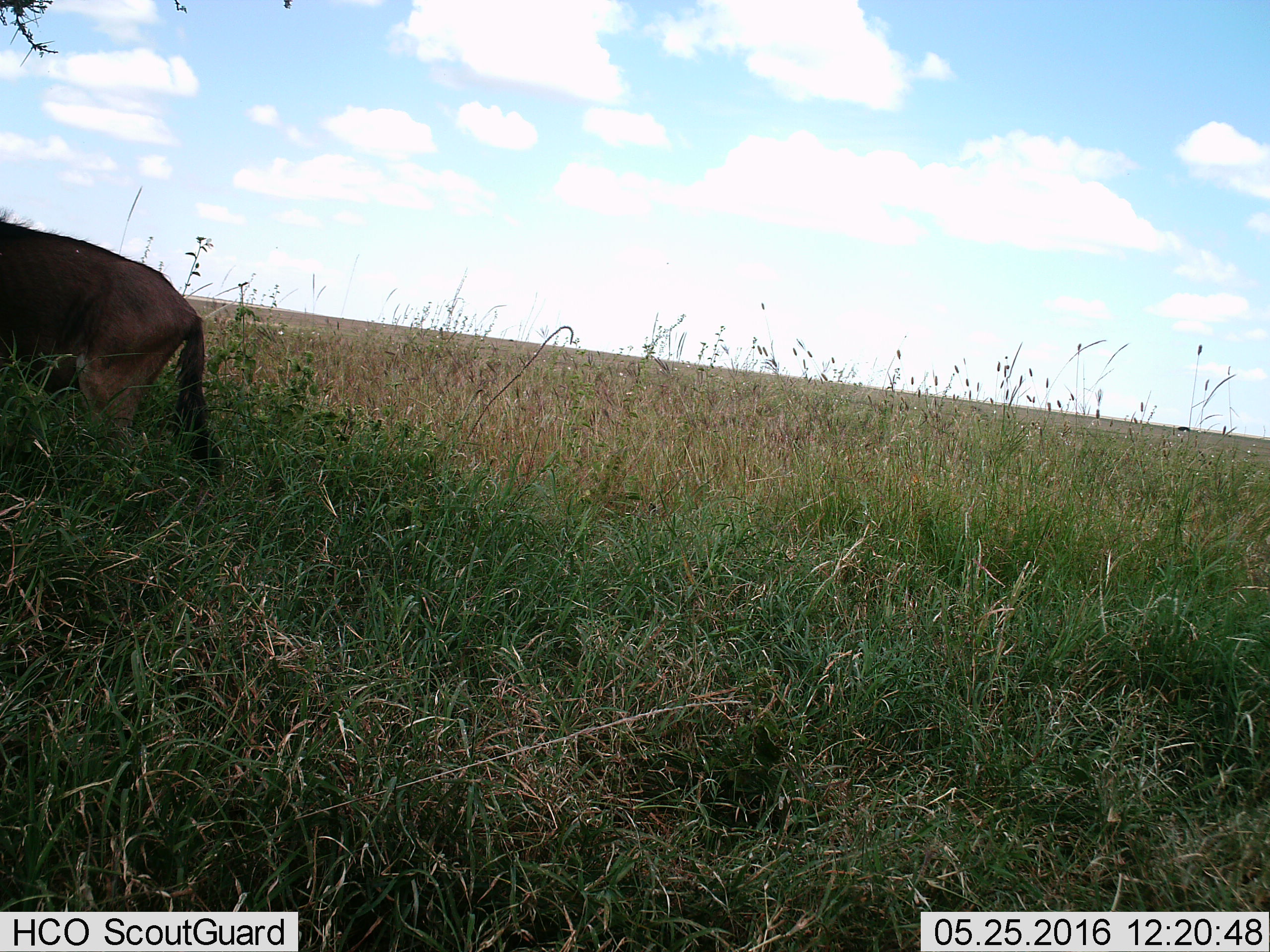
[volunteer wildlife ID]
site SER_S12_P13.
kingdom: Animalia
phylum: Chordata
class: Mammalia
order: Artiodactyla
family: Bovidae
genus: Connochaetes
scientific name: Connochaetes taurinus taurinus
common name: blue wildebeest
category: wildebeestblue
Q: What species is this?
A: Wildebeestblue (blue wildebeest) (Connochaetes taurinus taurinus).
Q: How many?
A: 1.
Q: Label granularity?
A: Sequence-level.